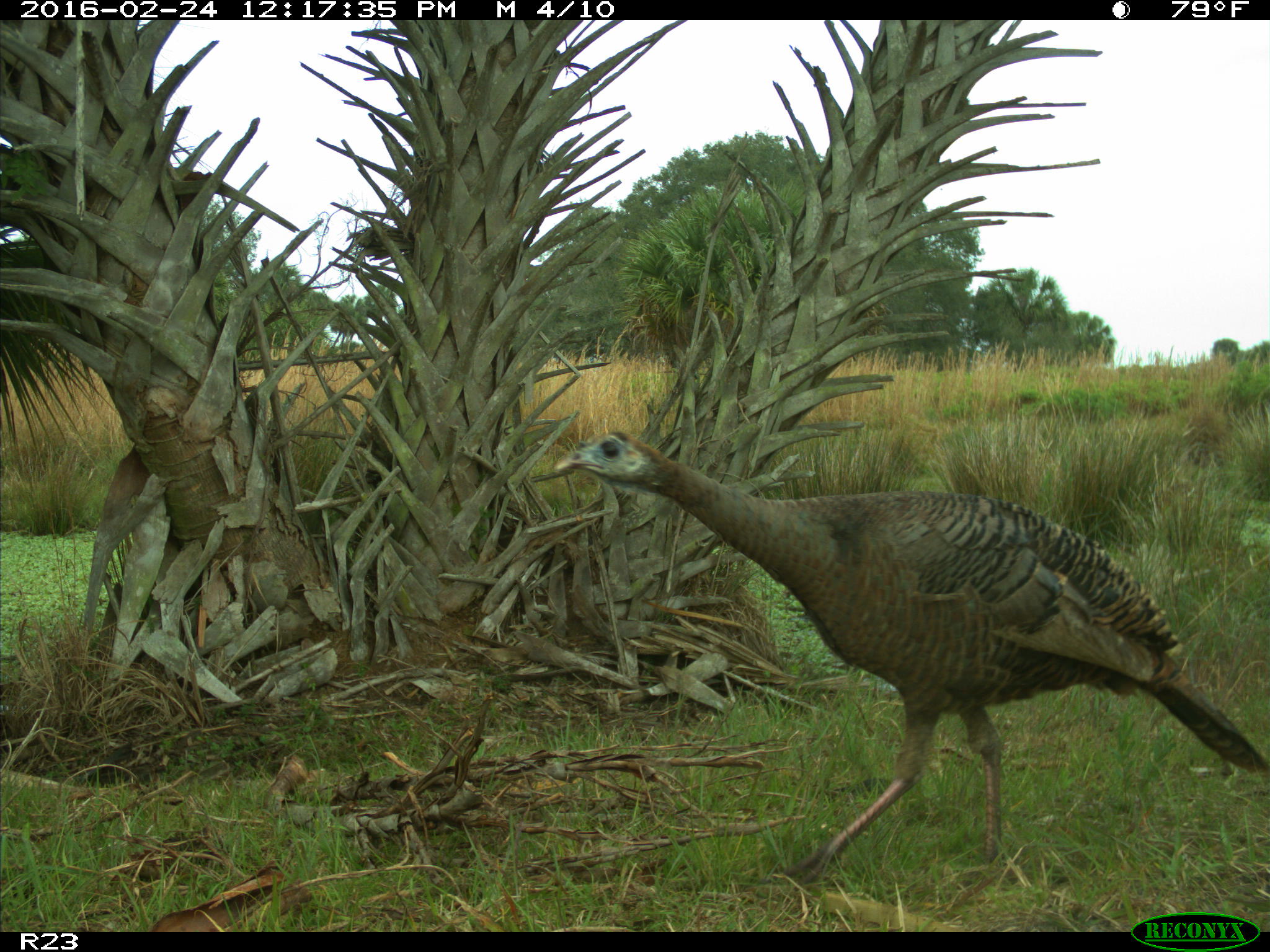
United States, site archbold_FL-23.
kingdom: Animalia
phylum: Chordata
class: Aves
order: Galliformes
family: Phasianidae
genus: Meleagris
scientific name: Meleagris gallopavo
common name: wild turkey